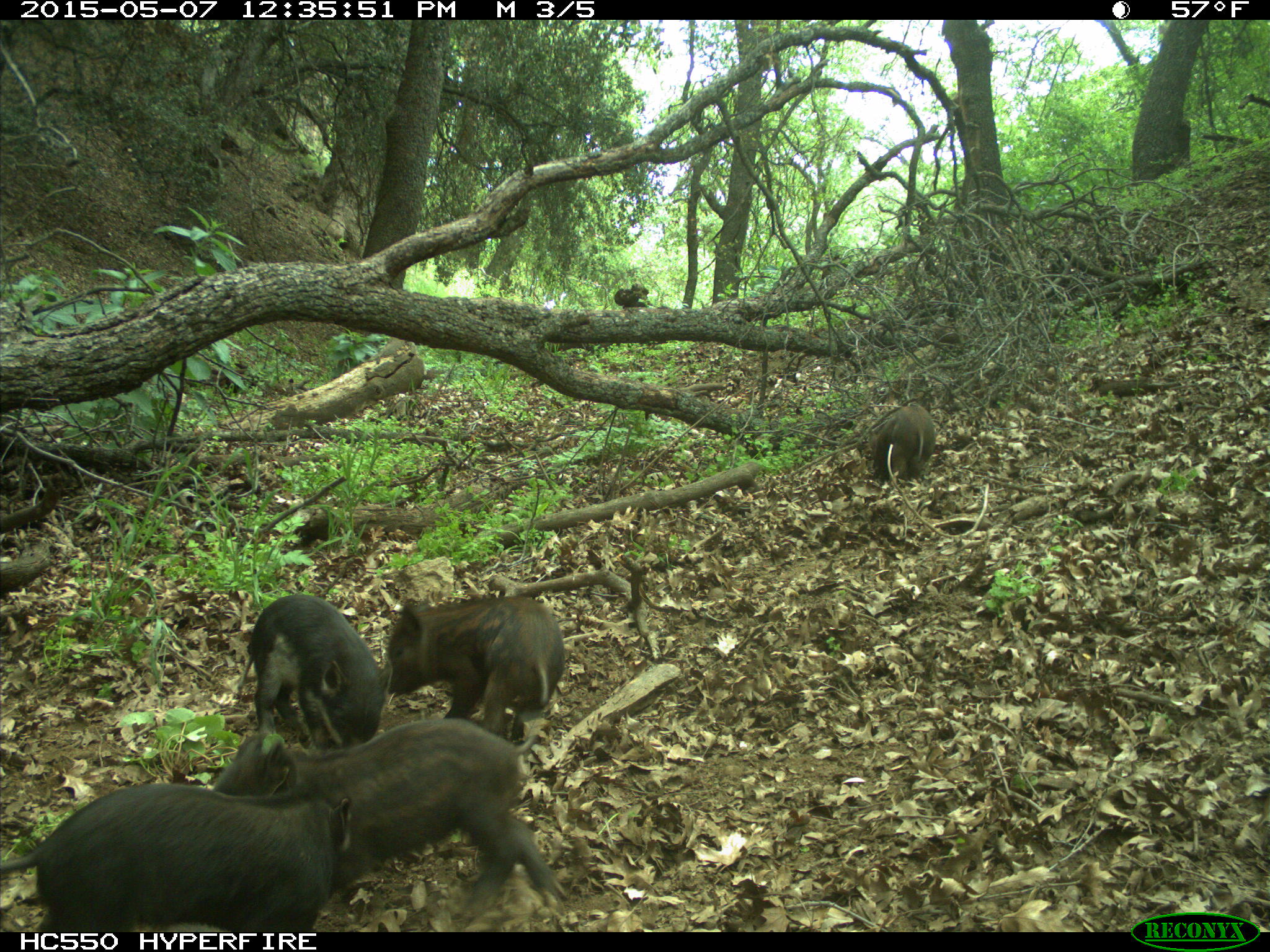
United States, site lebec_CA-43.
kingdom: Animalia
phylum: Chordata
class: Mammalia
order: Artiodactyla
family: Suidae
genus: Sus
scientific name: Sus scrofa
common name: wild boar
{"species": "Sus scrofa (wild boar)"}